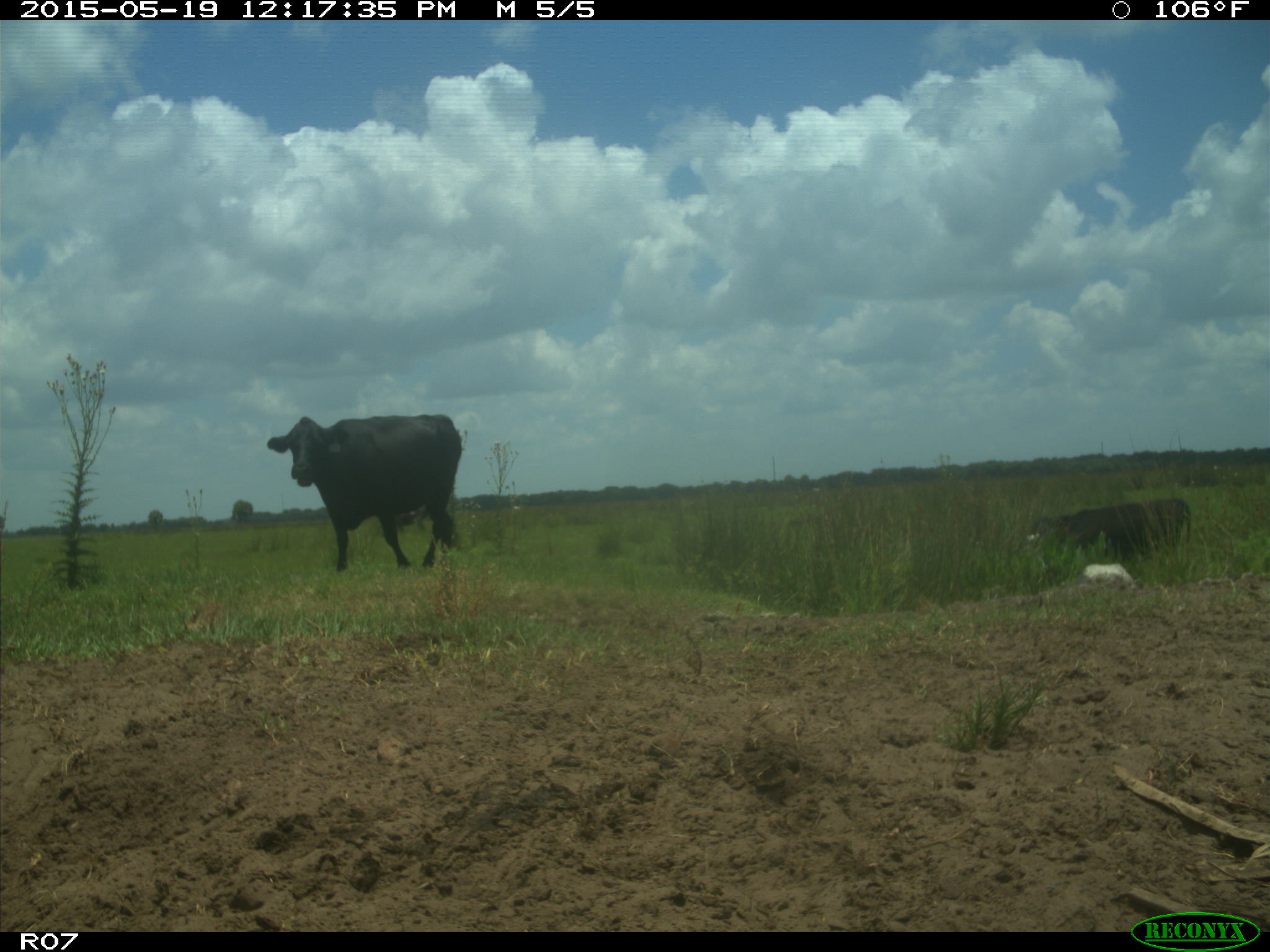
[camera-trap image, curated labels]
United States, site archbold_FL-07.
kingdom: Animalia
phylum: Chordata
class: Mammalia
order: Artiodactyla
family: Bovidae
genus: Bos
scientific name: Bos taurus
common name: domestic cow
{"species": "Bos taurus (domestic cow)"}